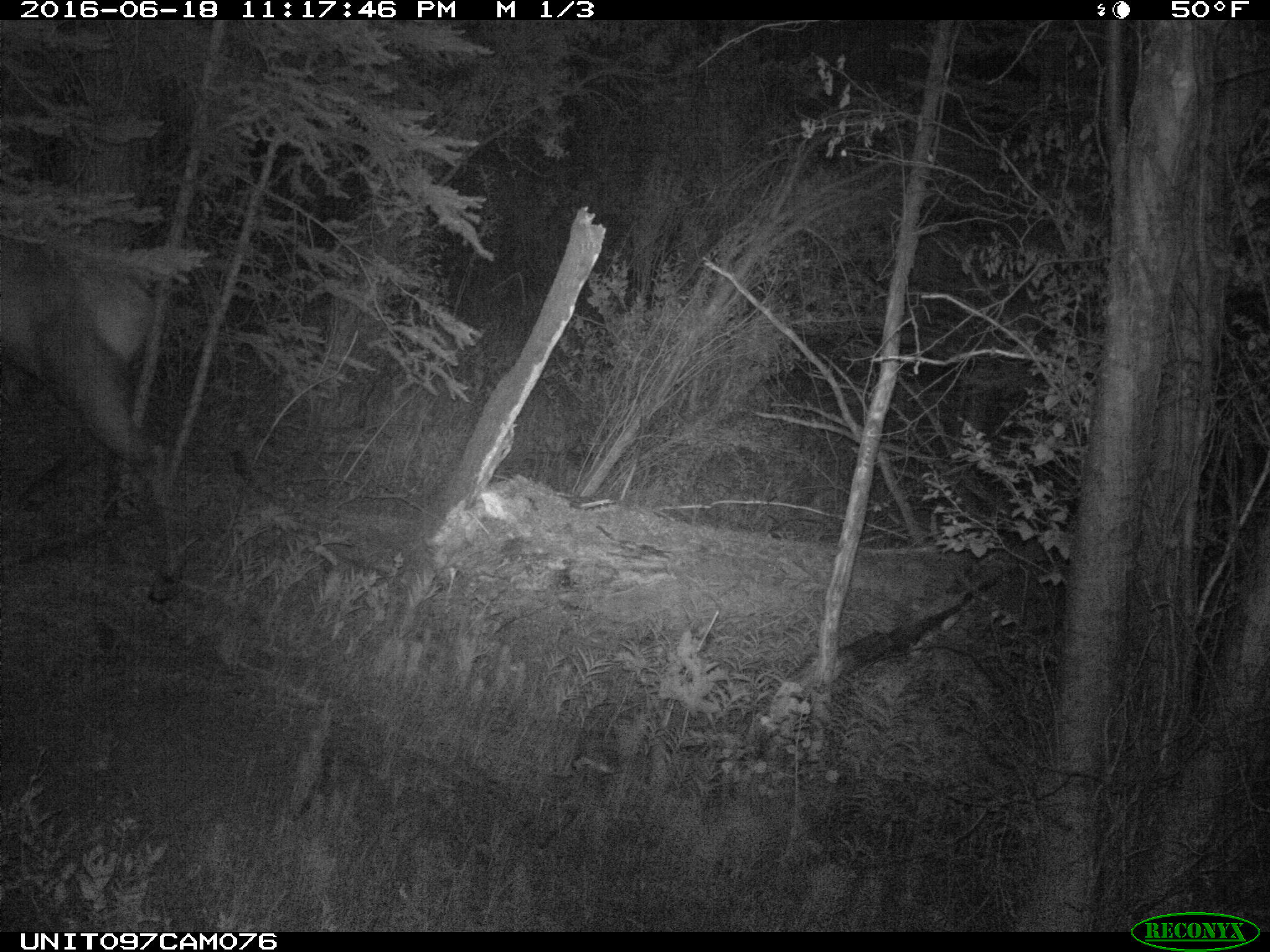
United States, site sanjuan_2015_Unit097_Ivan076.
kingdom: Animalia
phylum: Chordata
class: Mammalia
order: Artiodactyla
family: Cervidae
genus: Cervus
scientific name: Cervus elaphus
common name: red deer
Cervus elaphus (red deer).